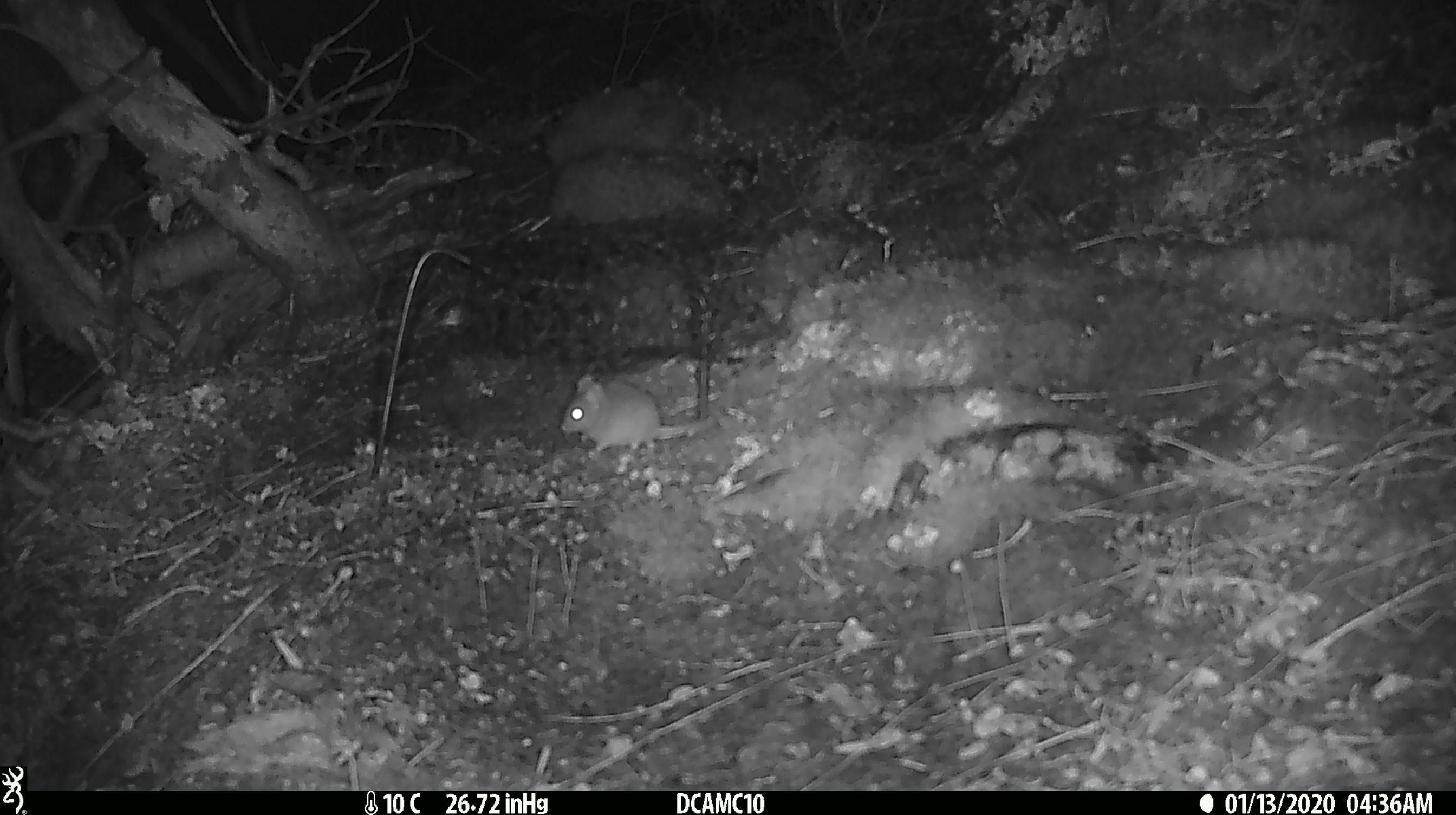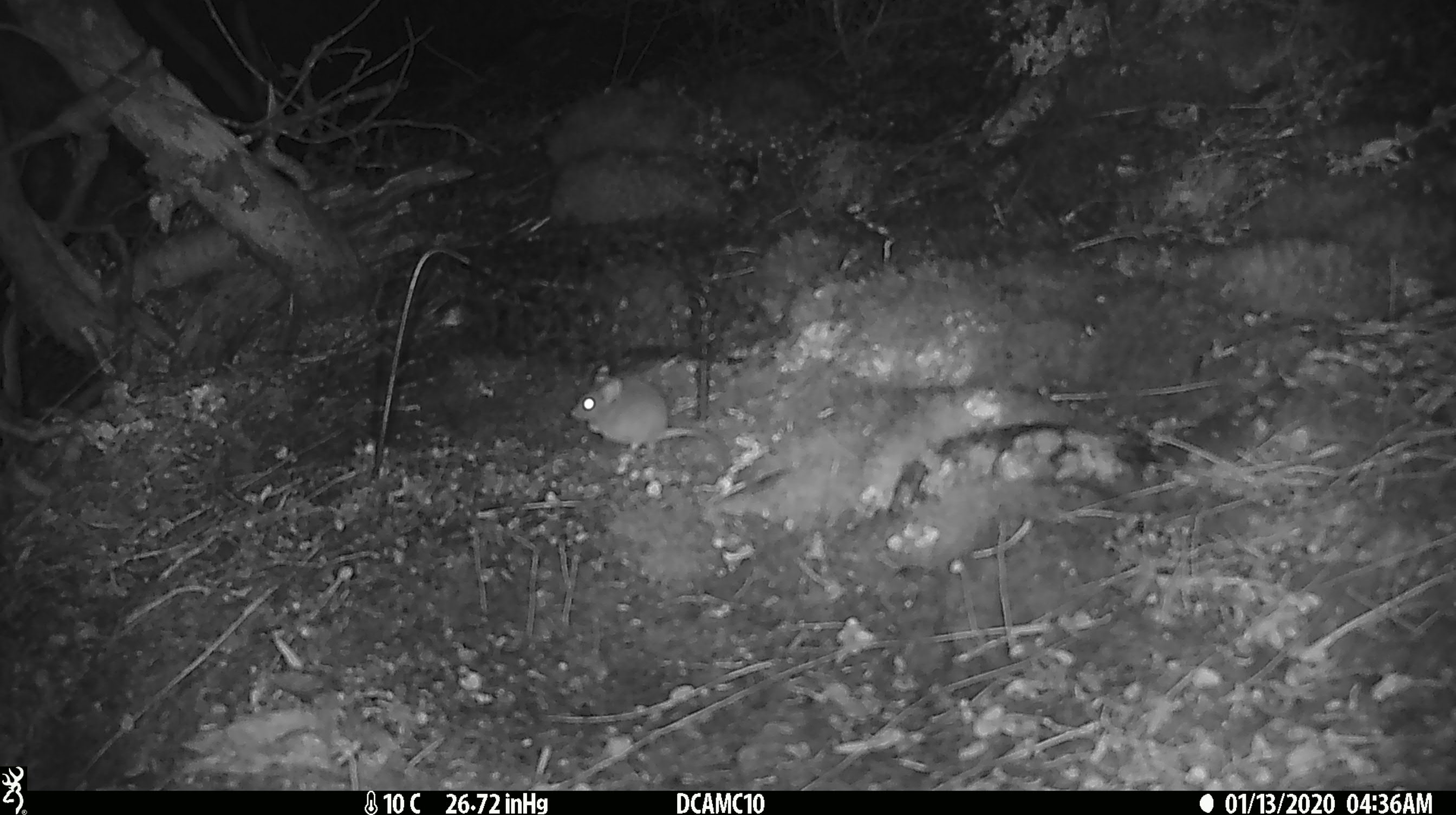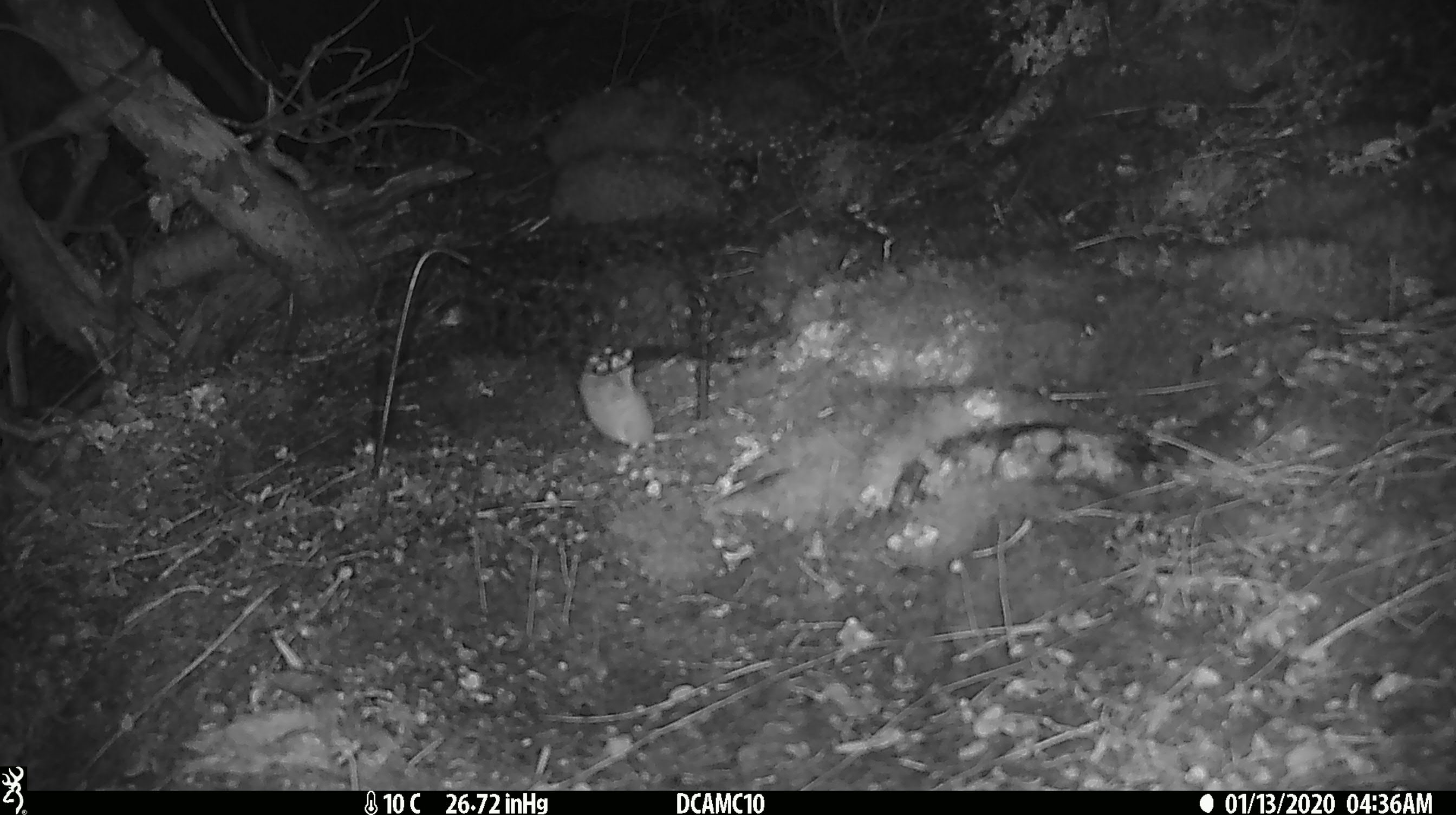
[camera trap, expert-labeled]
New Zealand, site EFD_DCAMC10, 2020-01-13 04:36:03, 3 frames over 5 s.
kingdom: Animalia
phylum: Chordata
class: Mammalia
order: Rodentia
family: Muridae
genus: Mus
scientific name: Mus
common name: mouse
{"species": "mouse (Mus)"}